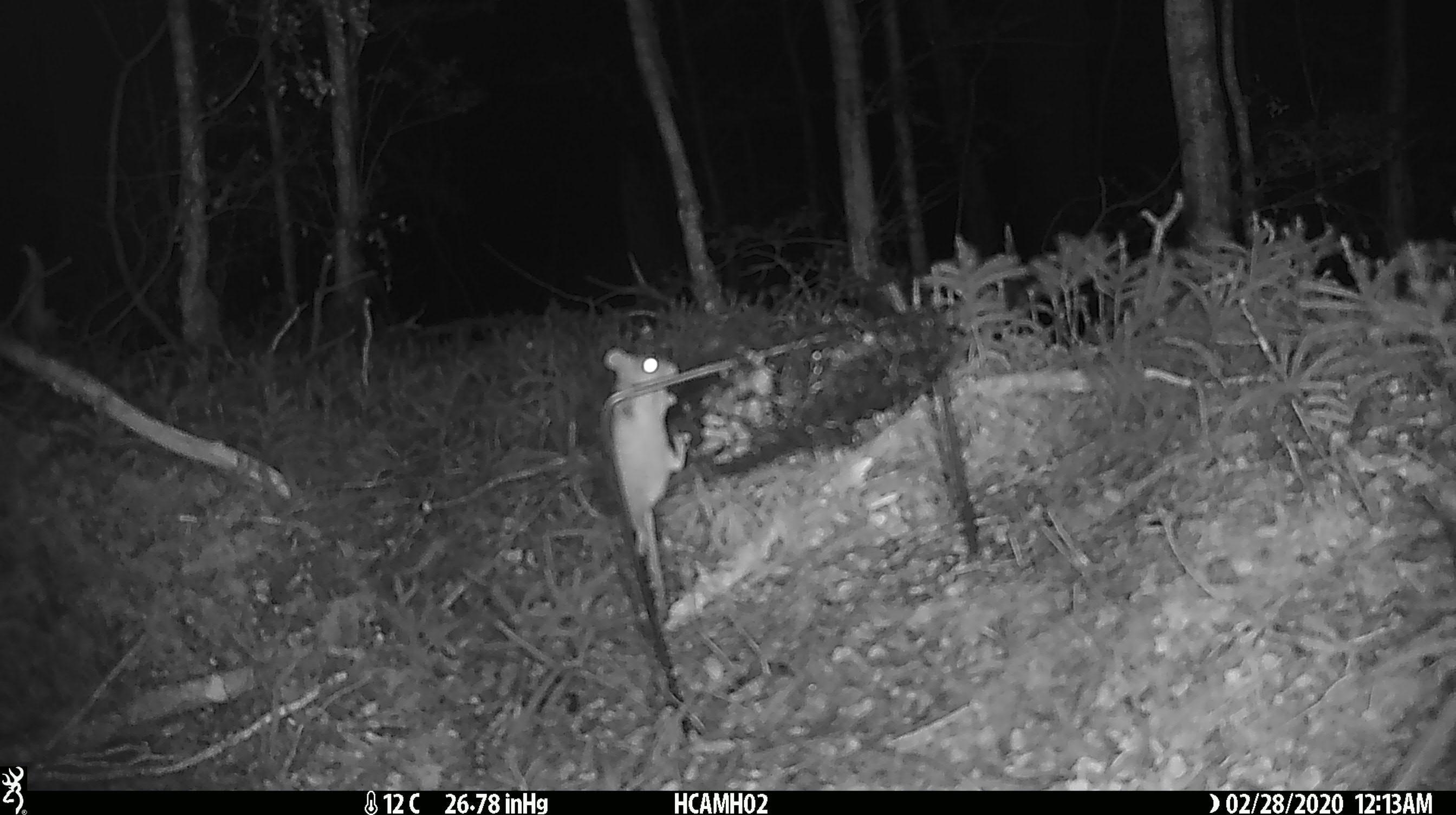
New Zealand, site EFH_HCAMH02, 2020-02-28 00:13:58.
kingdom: Animalia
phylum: Chordata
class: Mammalia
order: Rodentia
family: Muridae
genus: Mus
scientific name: Mus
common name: mouse